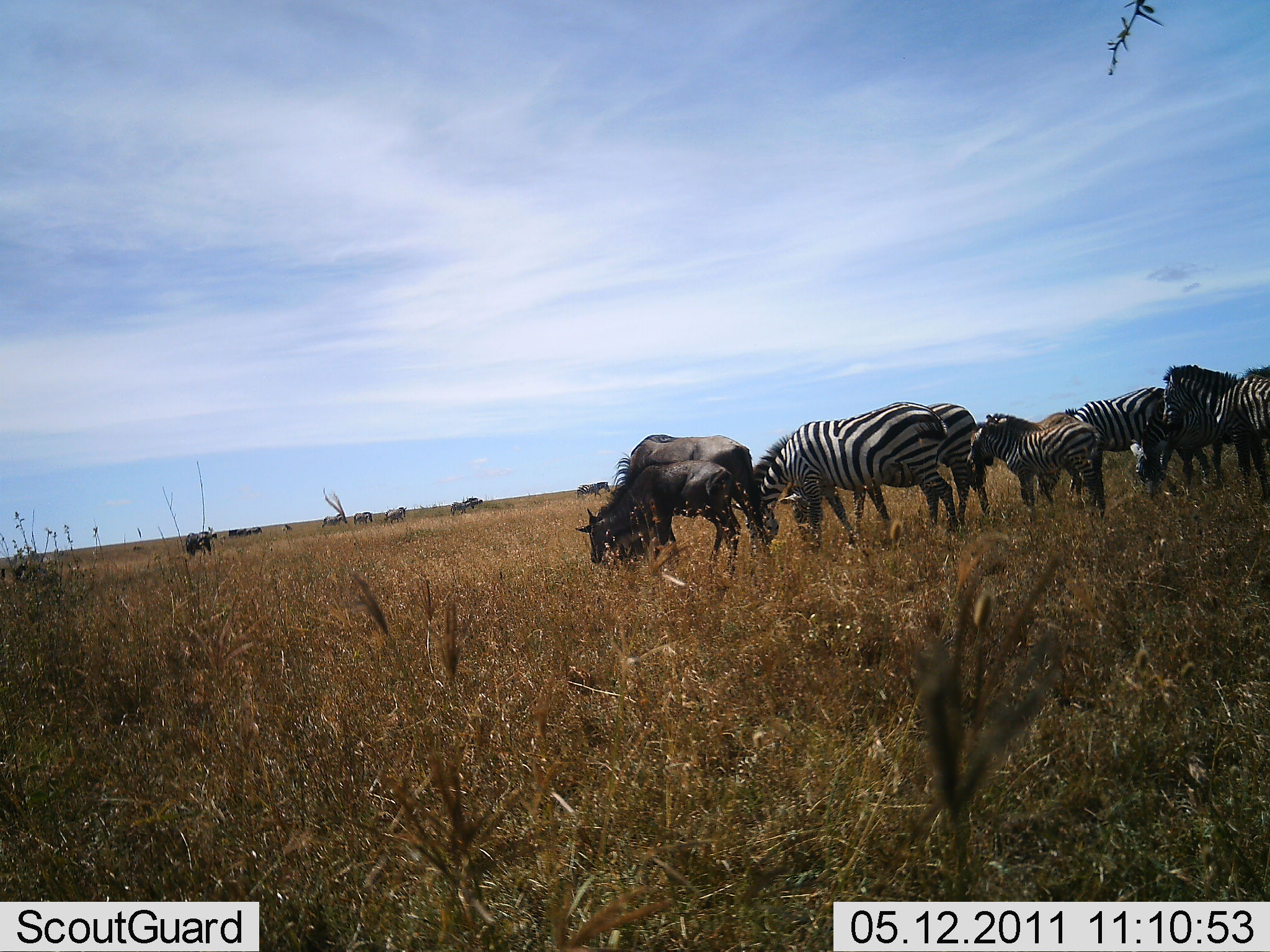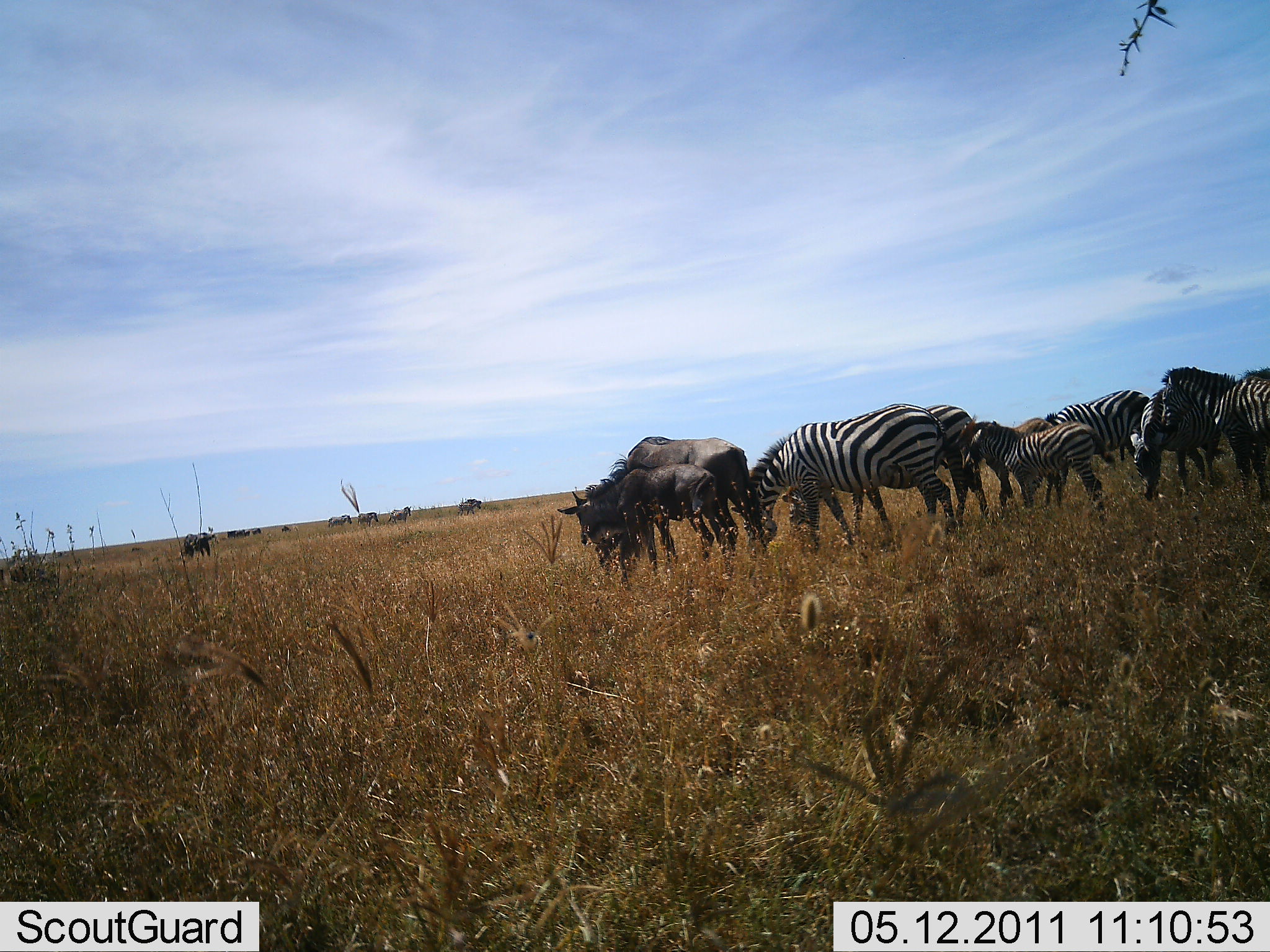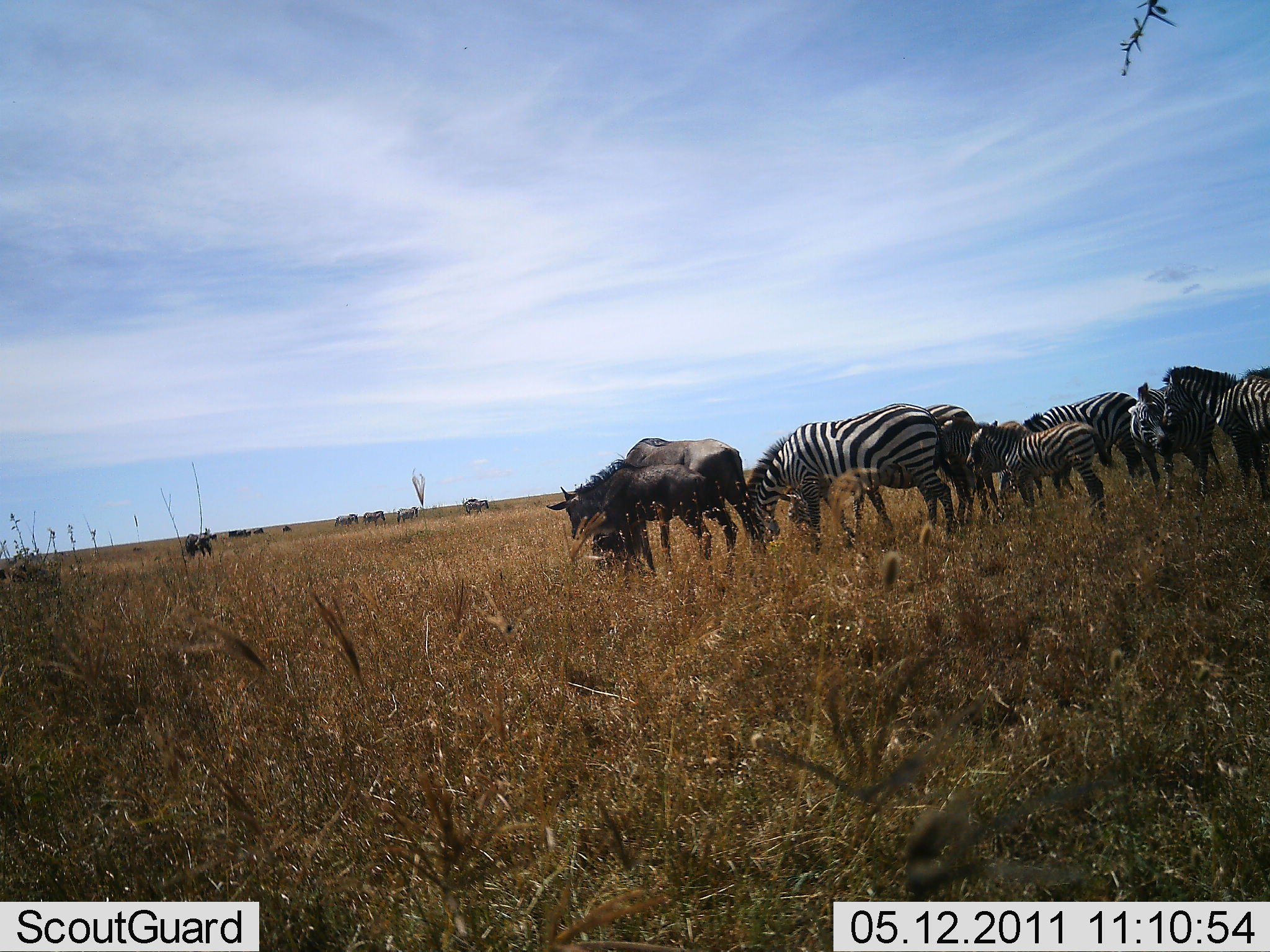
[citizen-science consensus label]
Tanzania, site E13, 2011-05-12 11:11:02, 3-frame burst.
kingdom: Animalia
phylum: Chordata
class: Mammalia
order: Artiodactyla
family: Bovidae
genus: Connochaetes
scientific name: Connochaetes taurinus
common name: blue wildebeest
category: wildebeest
Wildebeest (blue wildebeest) (Connochaetes taurinus), count 8. Behavior (volunteer vote fractions): standing 90%, resting 0%, moving 20%, interacting 10%. Young present (vote fraction): 50%. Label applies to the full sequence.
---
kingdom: Animalia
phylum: Chordata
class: Mammalia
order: Perissodactyla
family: Equidae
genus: Equus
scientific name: Equus quagga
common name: plains zebra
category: zebra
Zebra (plains zebra) (Equus quagga), count 9. Behavior (volunteer vote fractions): standing 80%, resting 0%, moving 20%, interacting 30%. Young present (vote fraction): 90%. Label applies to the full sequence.